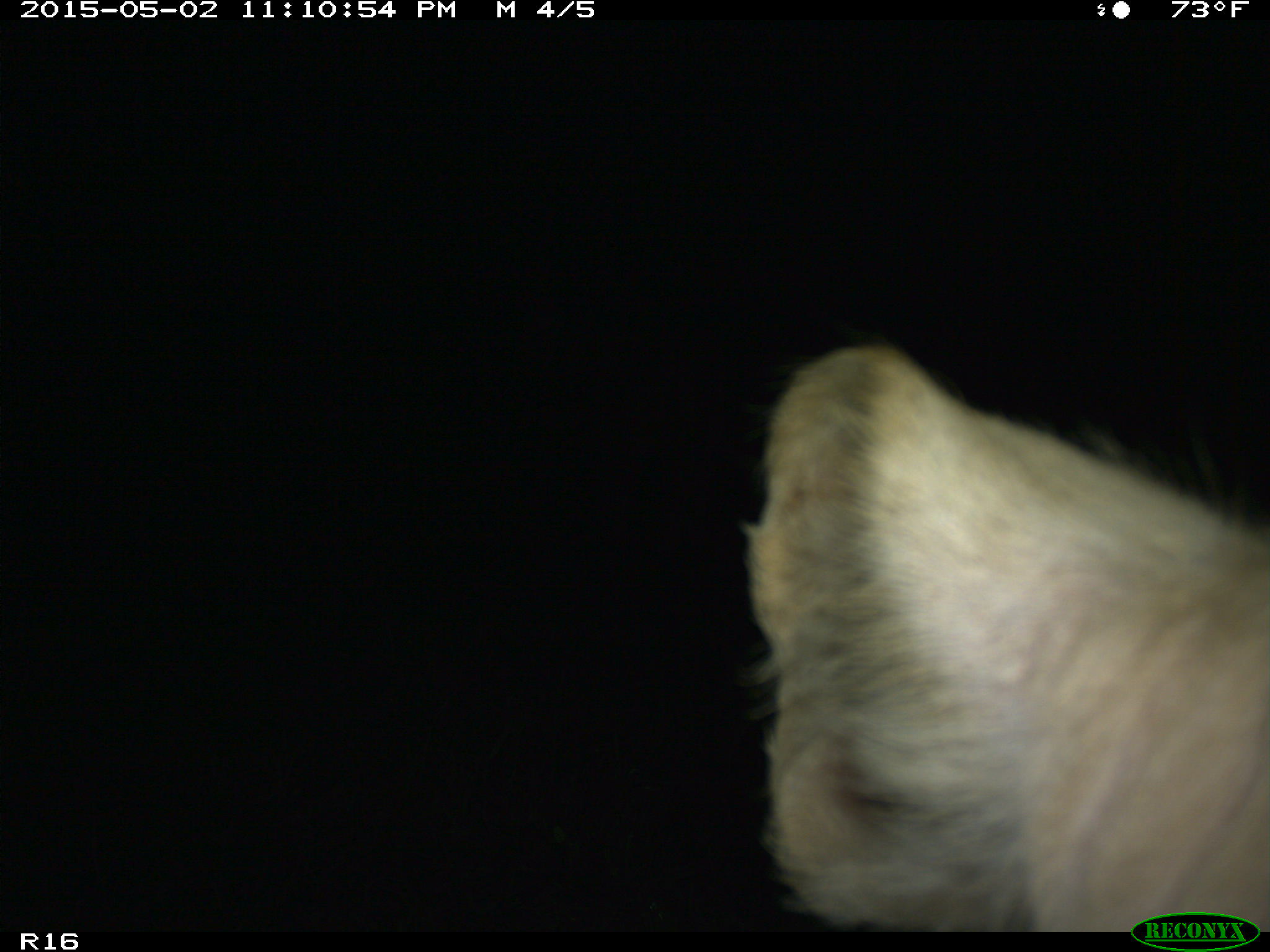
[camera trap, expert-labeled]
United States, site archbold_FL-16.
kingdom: Animalia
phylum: Chordata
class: Mammalia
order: Artiodactyla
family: Bovidae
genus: Bos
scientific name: Bos taurus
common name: domestic cow